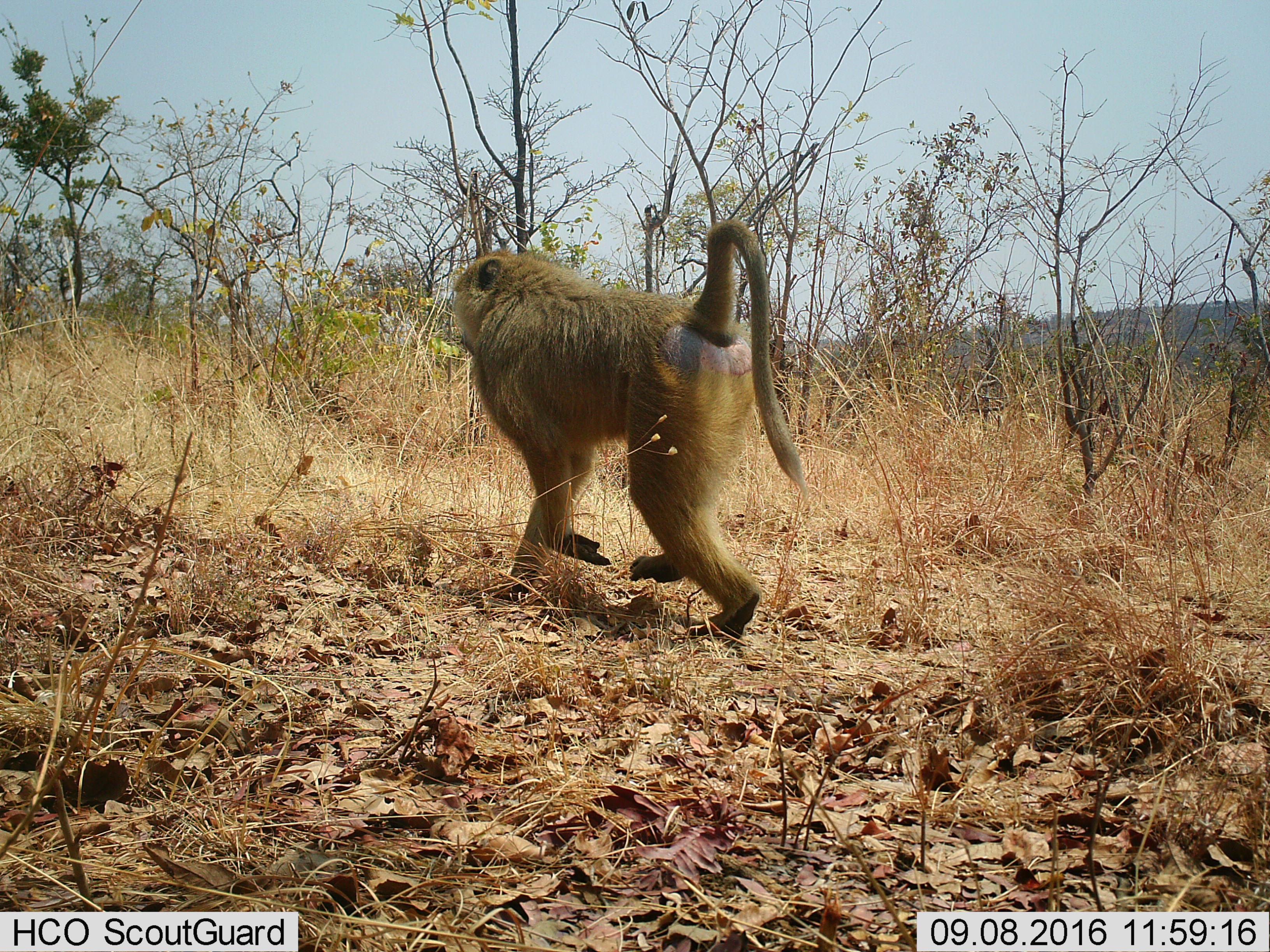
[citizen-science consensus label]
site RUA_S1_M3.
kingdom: Animalia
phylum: Chordata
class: Mammalia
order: Primates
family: Cercopithecidae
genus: Papio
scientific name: Papio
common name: baboon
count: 1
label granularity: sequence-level